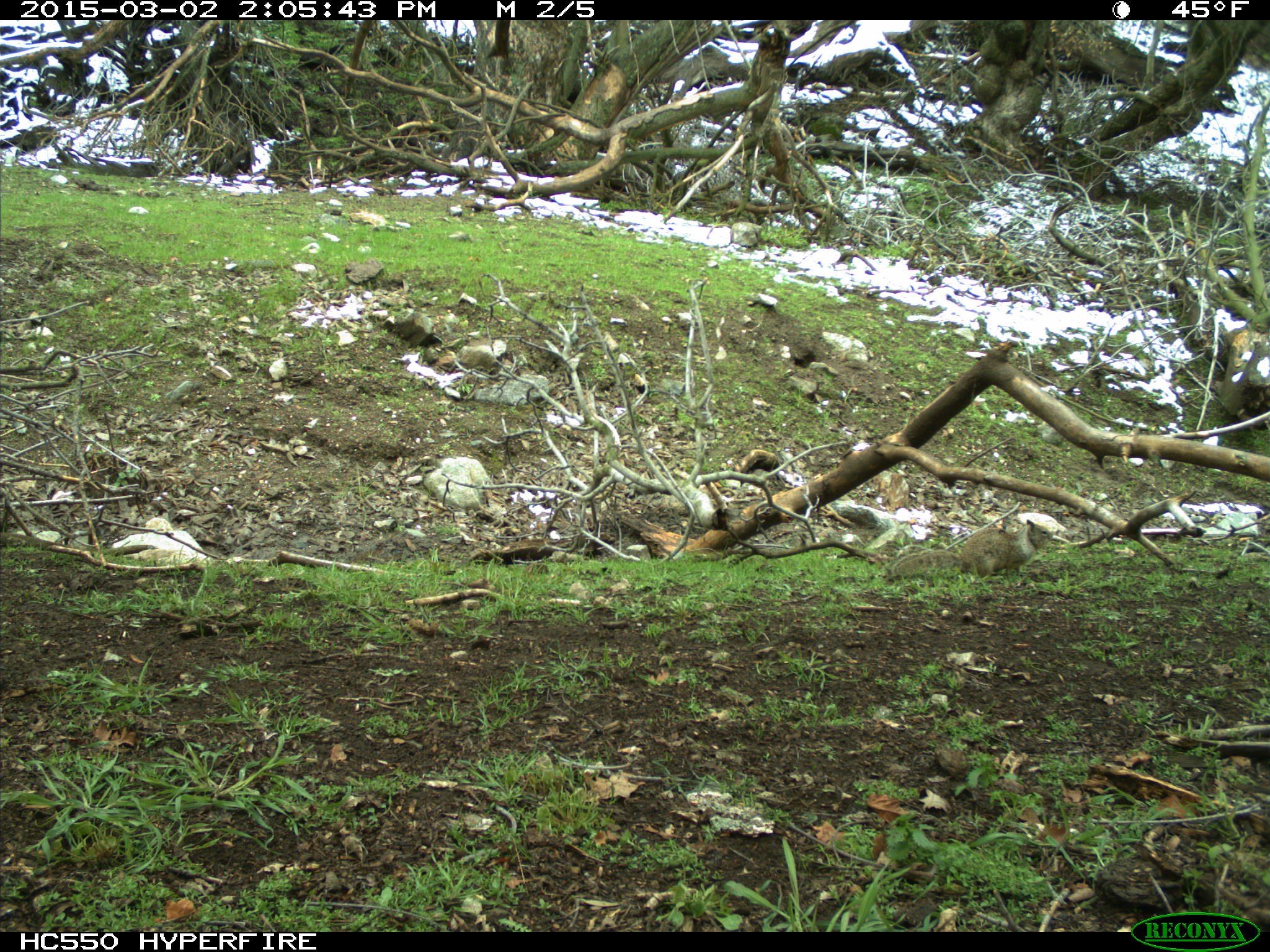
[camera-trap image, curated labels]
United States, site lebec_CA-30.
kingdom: Animalia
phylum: Chordata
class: Mammalia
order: Rodentia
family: Sciuridae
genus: Otospermophilus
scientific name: Otospermophilus beecheyi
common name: california ground squirrel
Otospermophilus beecheyi (california ground squirrel).